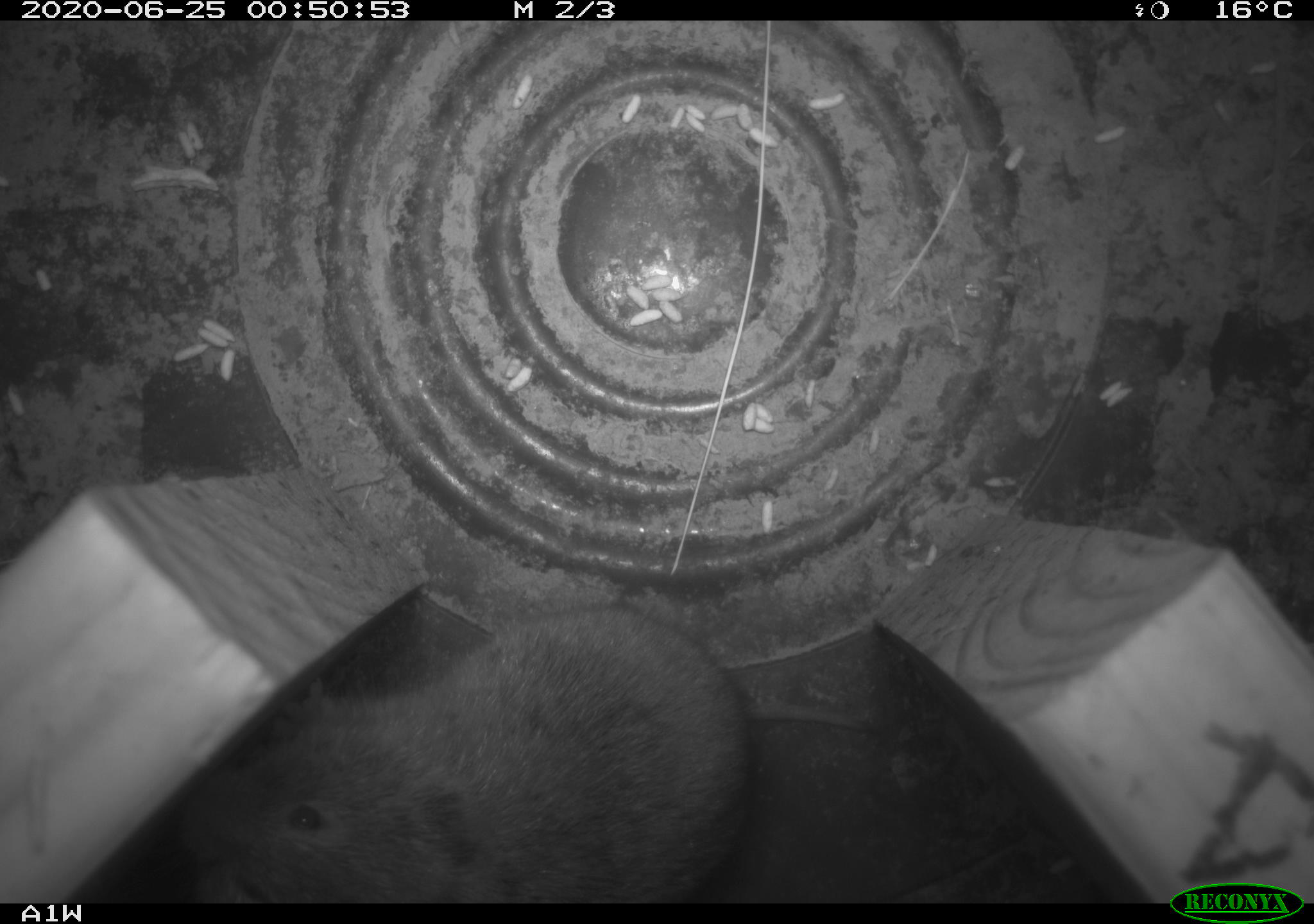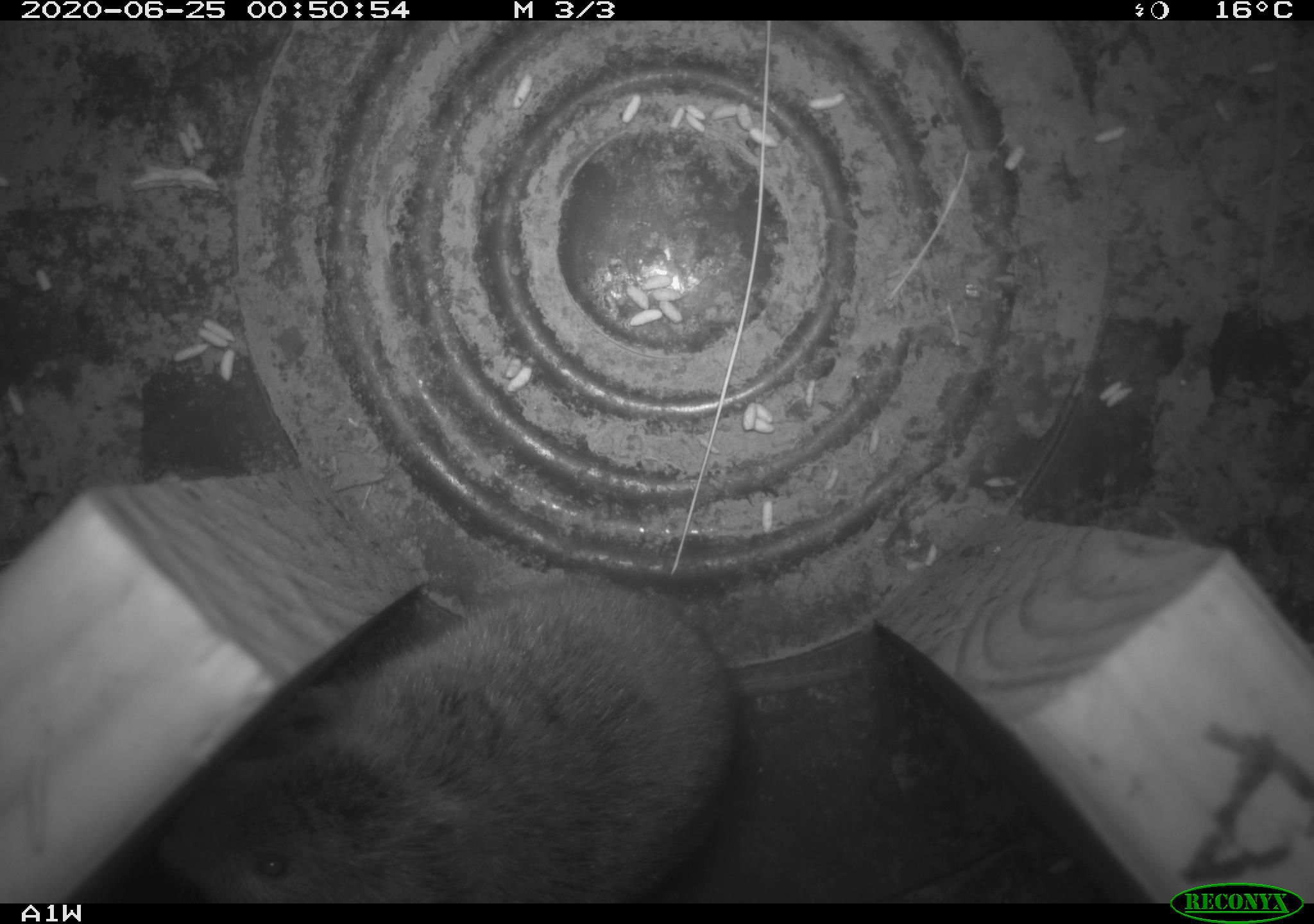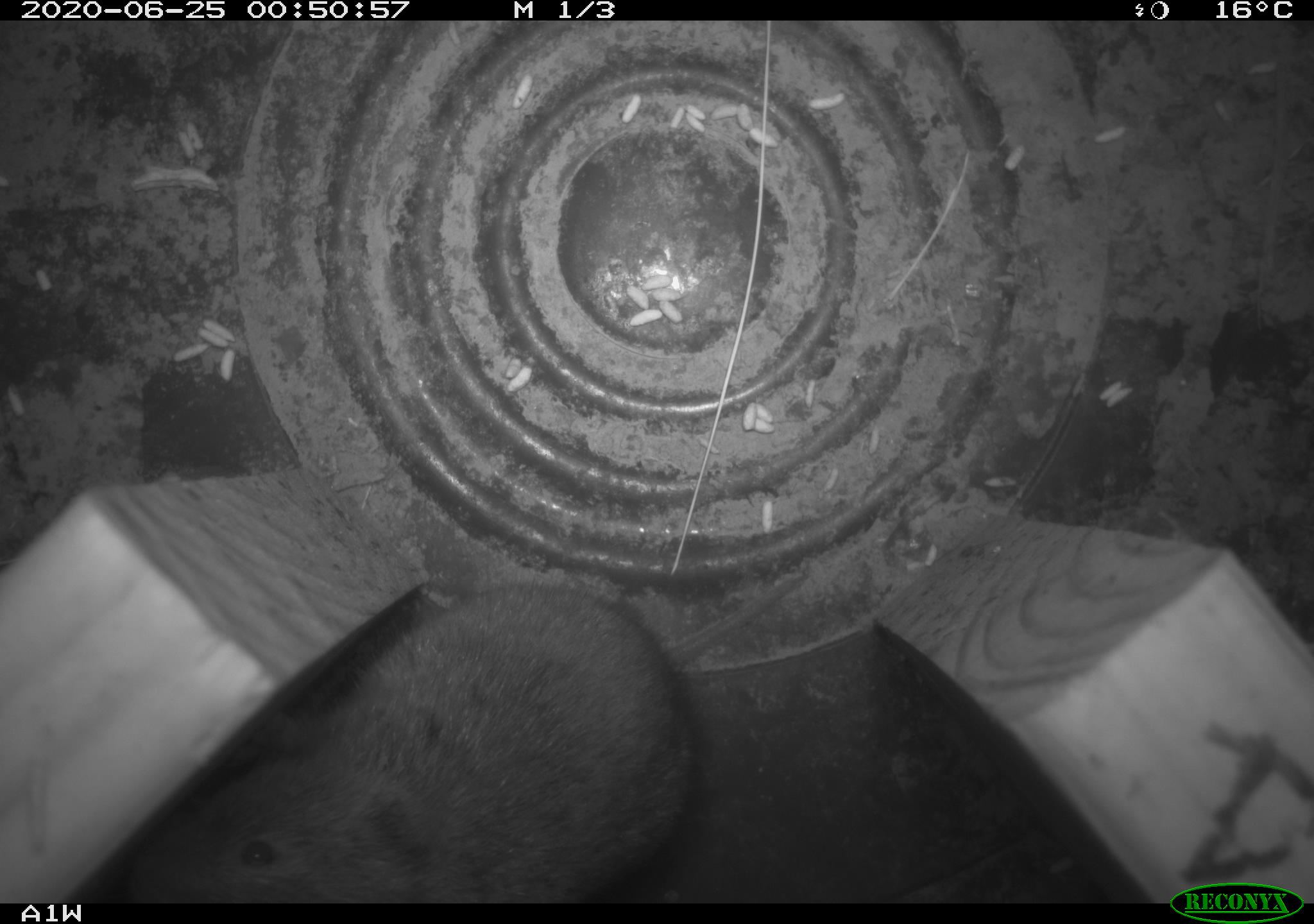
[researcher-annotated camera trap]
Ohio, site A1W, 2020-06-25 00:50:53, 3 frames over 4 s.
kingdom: Animalia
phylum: Chordata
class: Mammalia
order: Rodentia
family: Cricetidae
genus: Microtus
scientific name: Microtus pennsylvanicus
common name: meadow vole